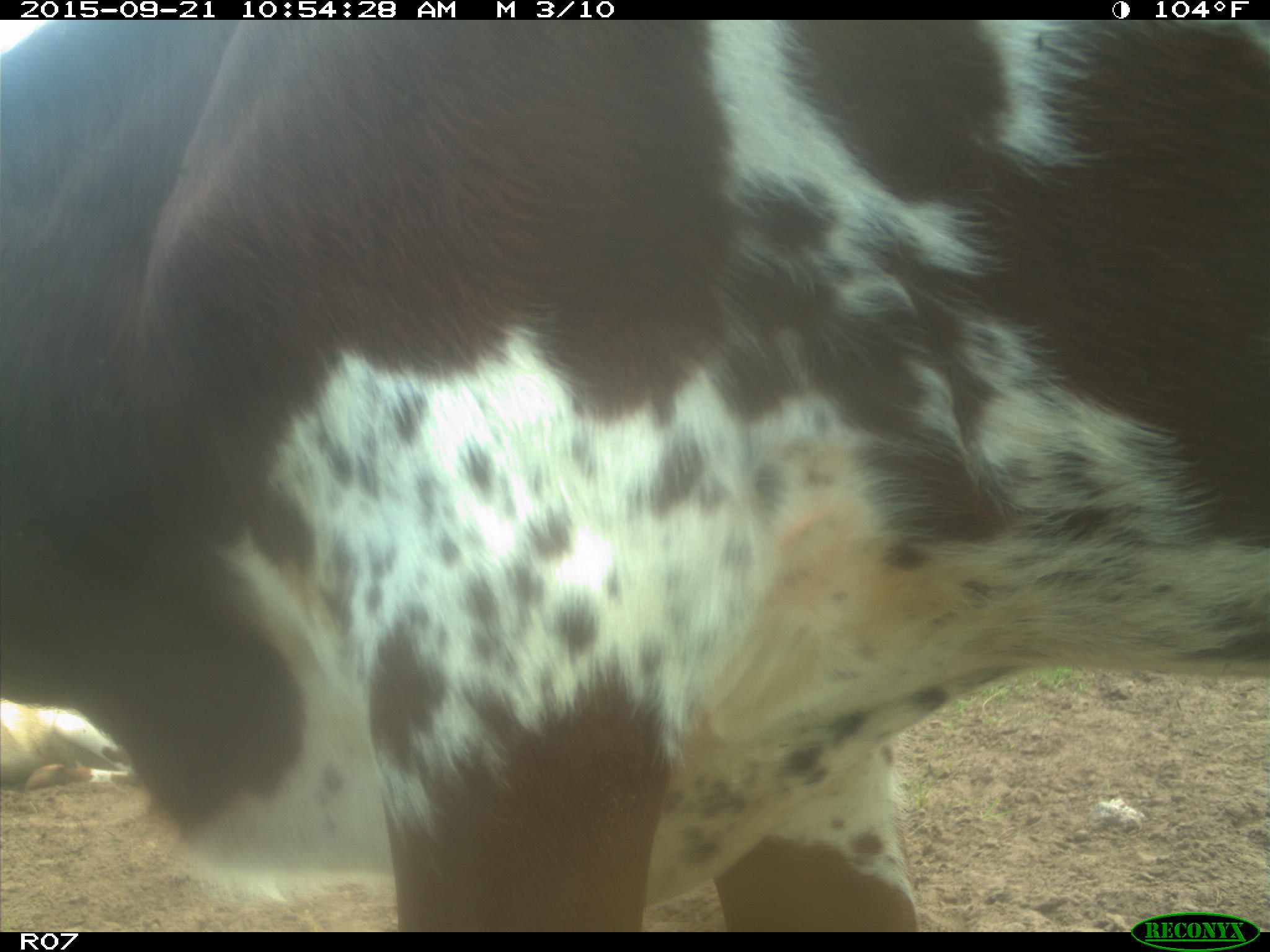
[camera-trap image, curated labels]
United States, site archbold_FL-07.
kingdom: Animalia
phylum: Chordata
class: Mammalia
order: Artiodactyla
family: Bovidae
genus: Bos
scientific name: Bos taurus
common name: domestic cow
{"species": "Bos taurus (domestic cow)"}